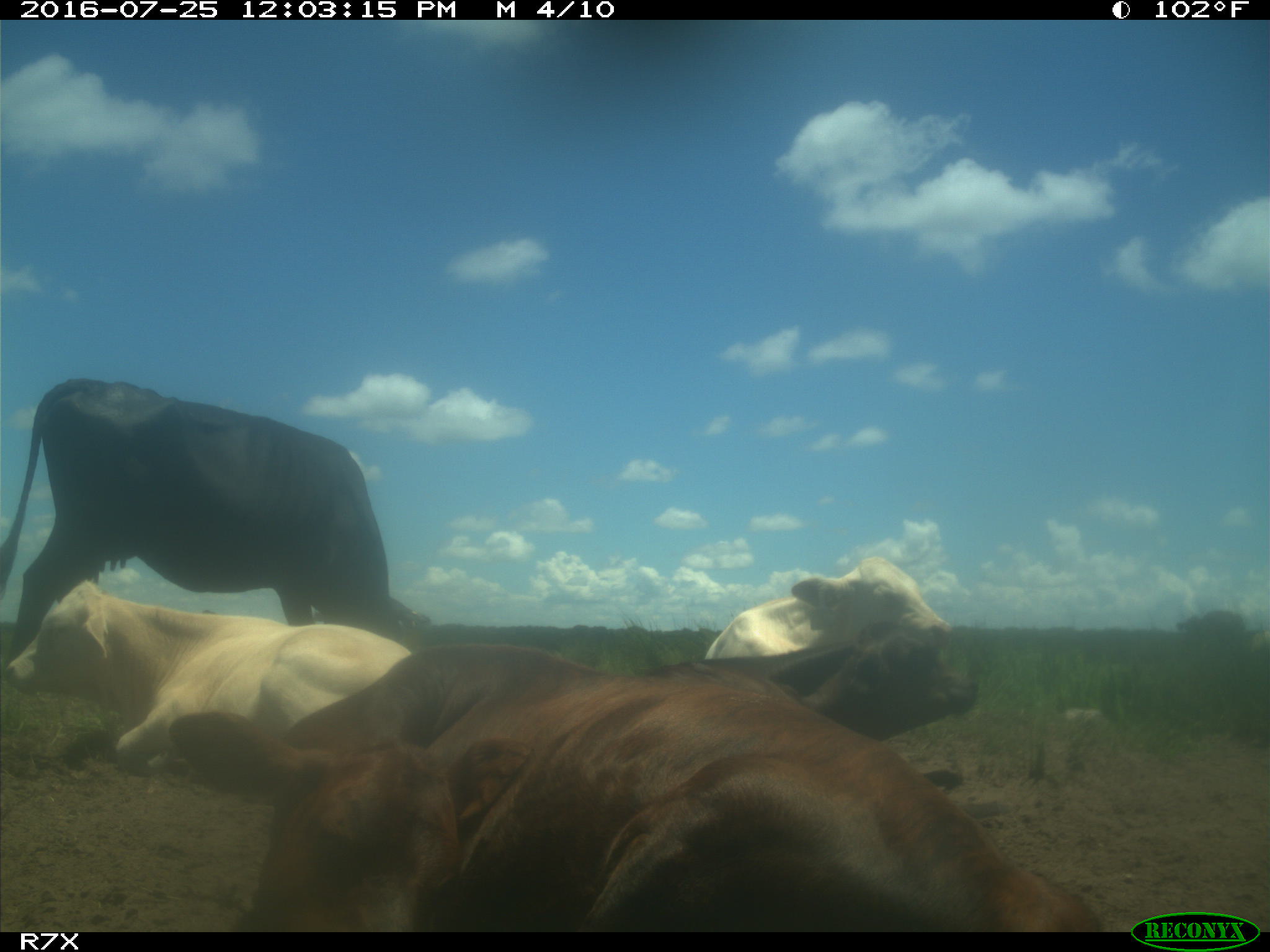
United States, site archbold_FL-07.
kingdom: Animalia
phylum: Chordata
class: Mammalia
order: Artiodactyla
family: Bovidae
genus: Bos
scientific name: Bos taurus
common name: domestic cow